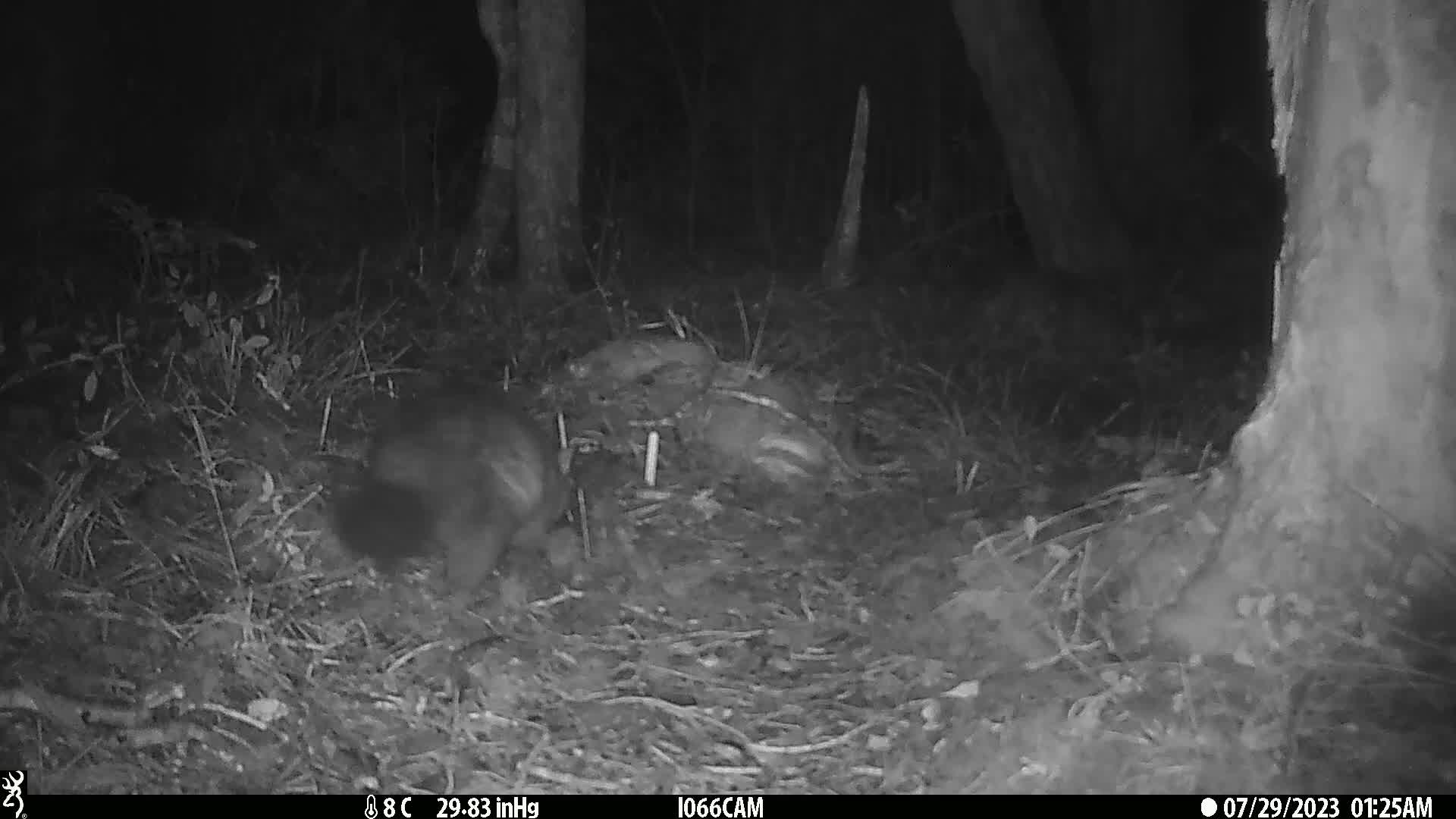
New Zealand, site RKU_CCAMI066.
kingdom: Animalia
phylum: Chordata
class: Mammalia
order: Diprotodontia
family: Phalangeridae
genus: Trichosurus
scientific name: Trichosurus vulpecula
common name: common brushtail possum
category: possum